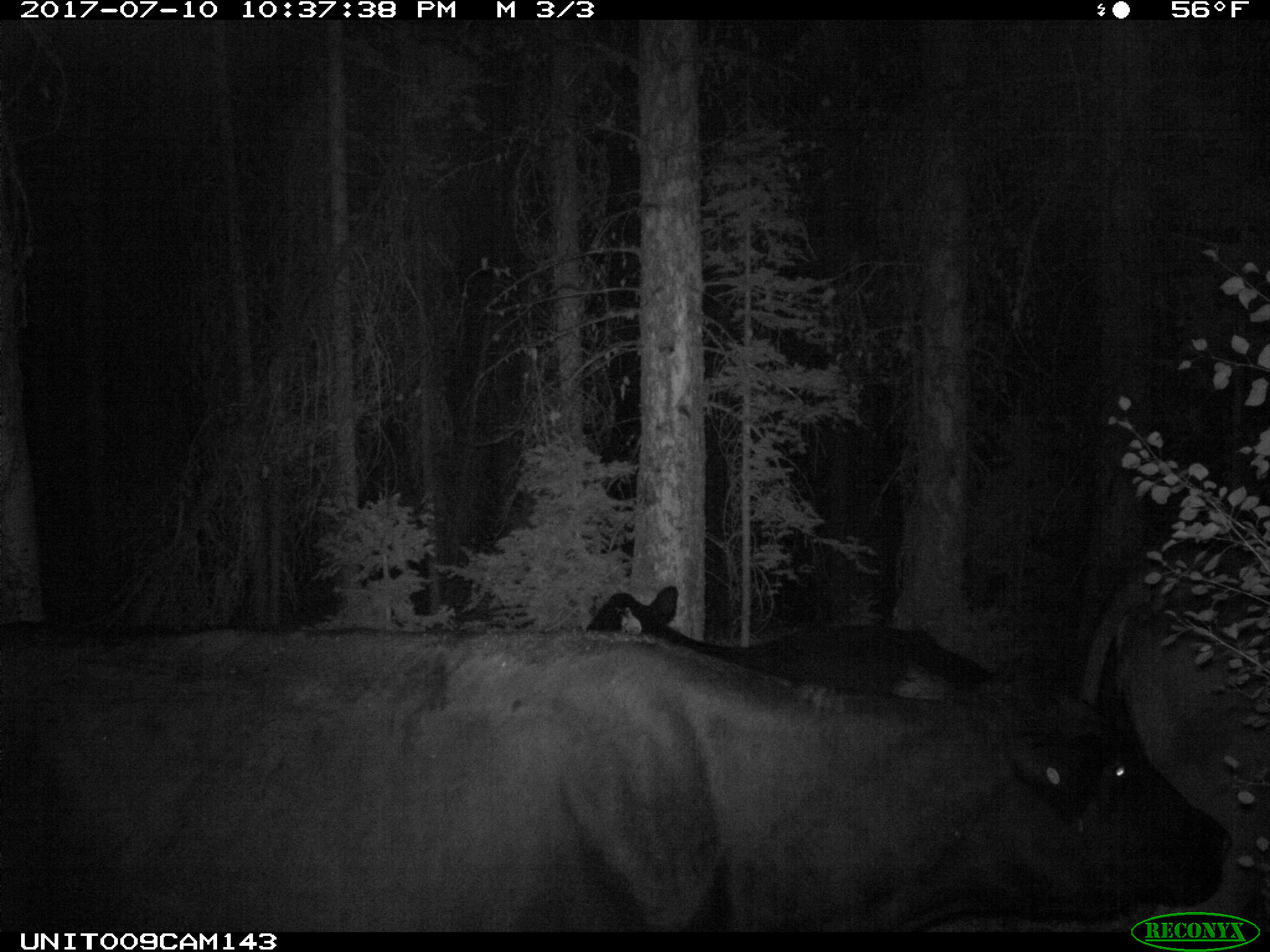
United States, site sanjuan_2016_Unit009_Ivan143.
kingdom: Animalia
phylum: Chordata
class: Mammalia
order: Artiodactyla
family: Bovidae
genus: Bos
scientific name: Bos taurus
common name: domestic cow